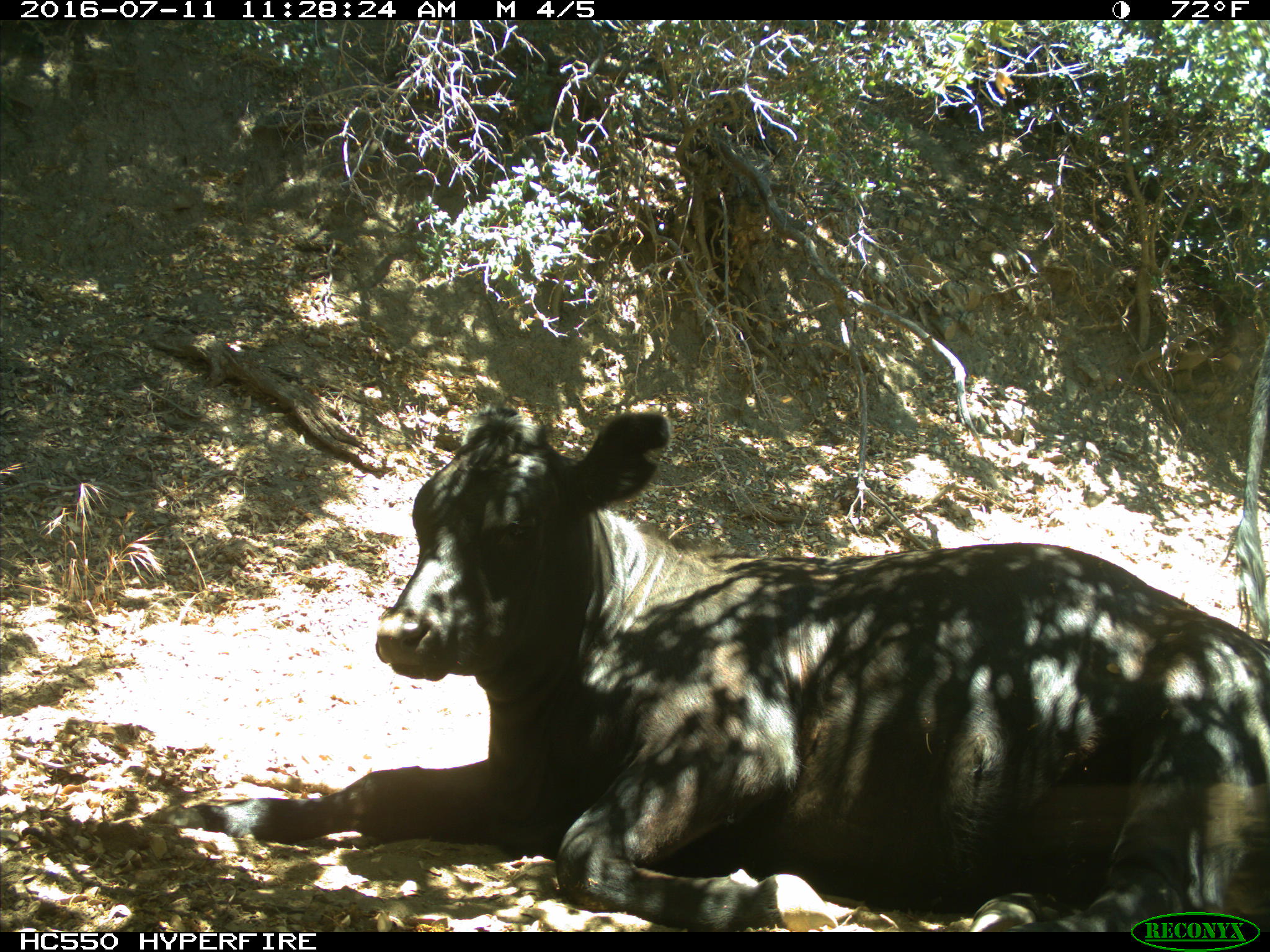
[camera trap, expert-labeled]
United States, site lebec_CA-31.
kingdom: Animalia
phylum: Chordata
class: Mammalia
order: Artiodactyla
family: Bovidae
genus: Bos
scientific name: Bos taurus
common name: domestic cow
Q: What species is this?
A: Bos taurus (domestic cow).